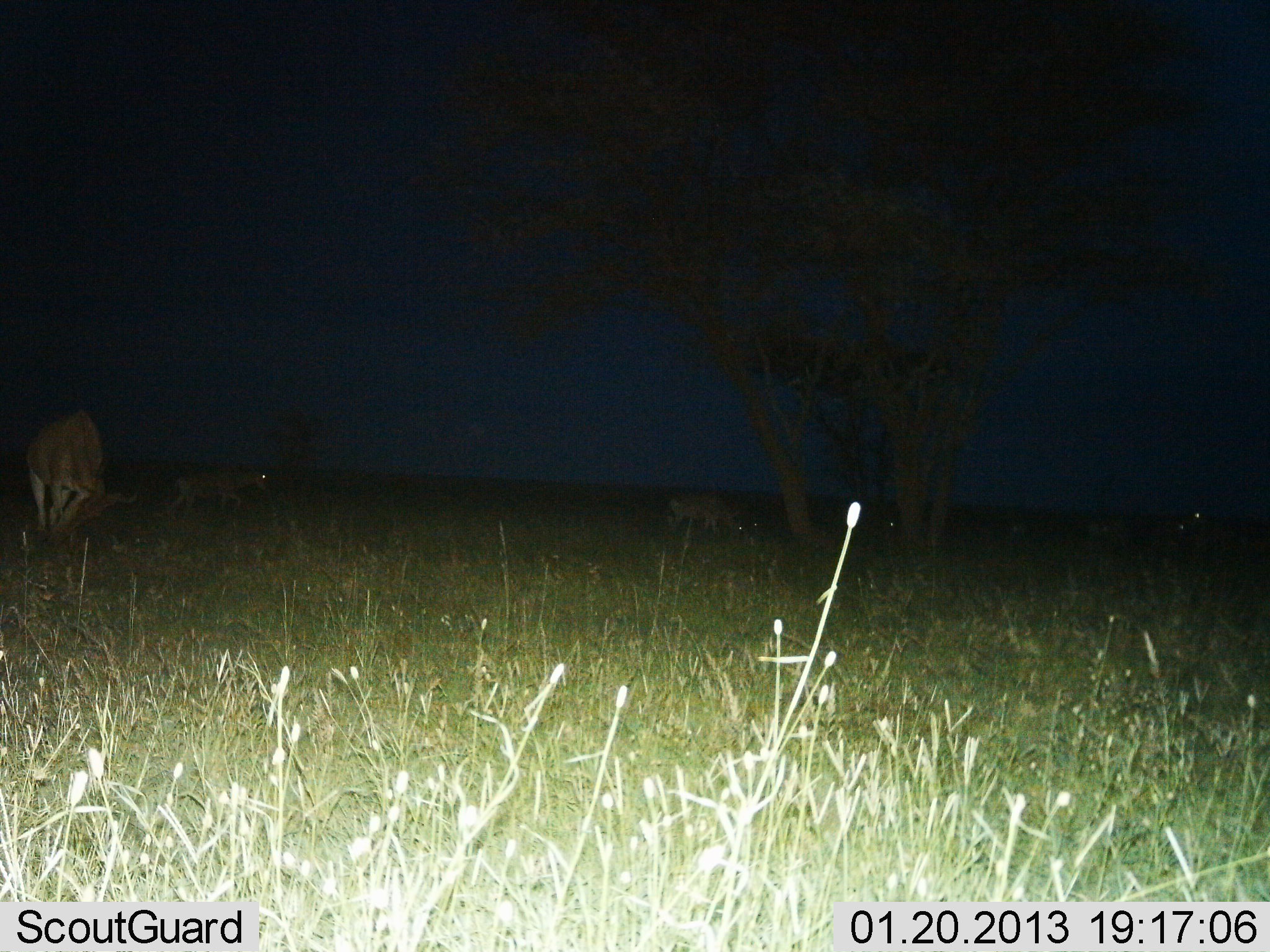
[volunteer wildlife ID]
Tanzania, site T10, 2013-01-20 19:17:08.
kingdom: Animalia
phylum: Chordata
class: Mammalia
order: Artiodactyla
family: Bovidae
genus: Alcelaphus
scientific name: Alcelaphus buselaphus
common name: hartebeest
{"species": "hartebeest (Alcelaphus buselaphus)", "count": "3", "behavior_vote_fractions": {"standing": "44%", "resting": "0%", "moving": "50%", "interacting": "0%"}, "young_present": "0%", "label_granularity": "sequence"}